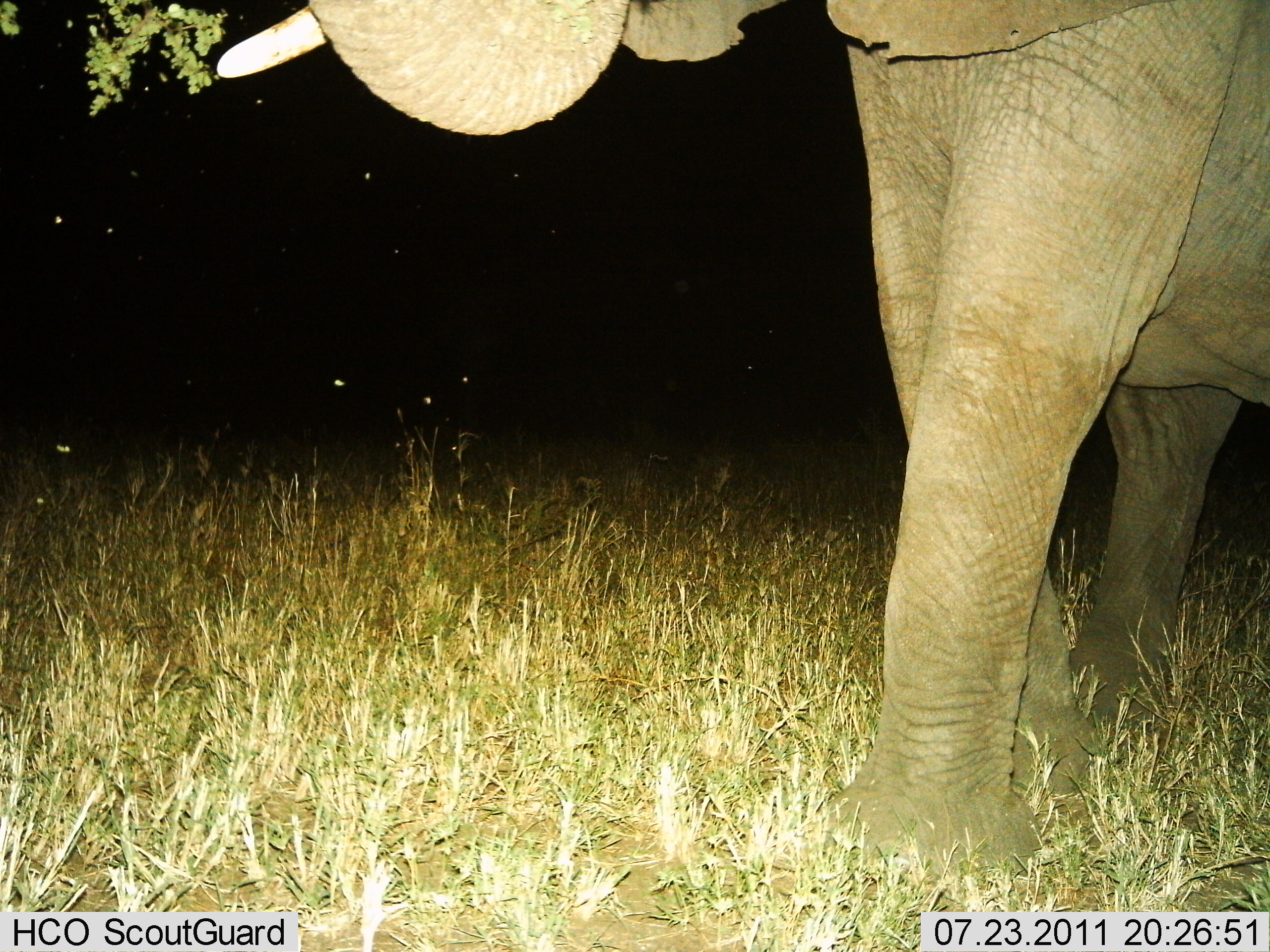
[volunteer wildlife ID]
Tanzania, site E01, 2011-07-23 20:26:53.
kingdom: Animalia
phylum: Chordata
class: Mammalia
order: Proboscidea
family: Elephantidae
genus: Loxodonta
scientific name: Loxodonta africana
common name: african bush elephant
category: elephant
Elephant (african bush elephant) (Loxodonta africana), count 1. Behavior (volunteer vote fractions): standing 46%, resting 0%, moving 23%, interacting 0%. Young present (vote fraction): 0%. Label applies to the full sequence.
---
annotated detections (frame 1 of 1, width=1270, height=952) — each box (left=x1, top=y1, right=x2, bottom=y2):
animal: (left=218, top=0, right=1268, bottom=891)